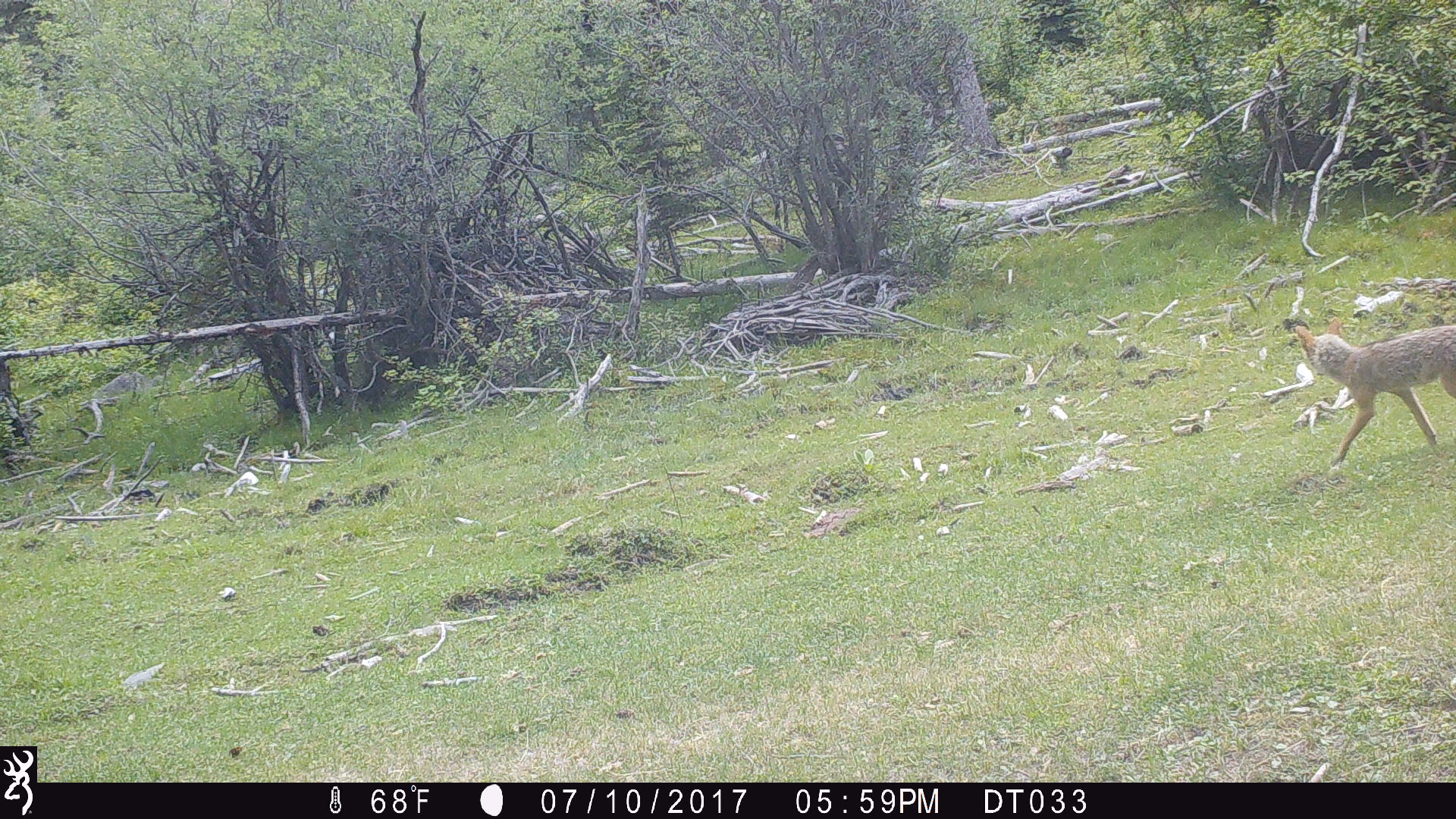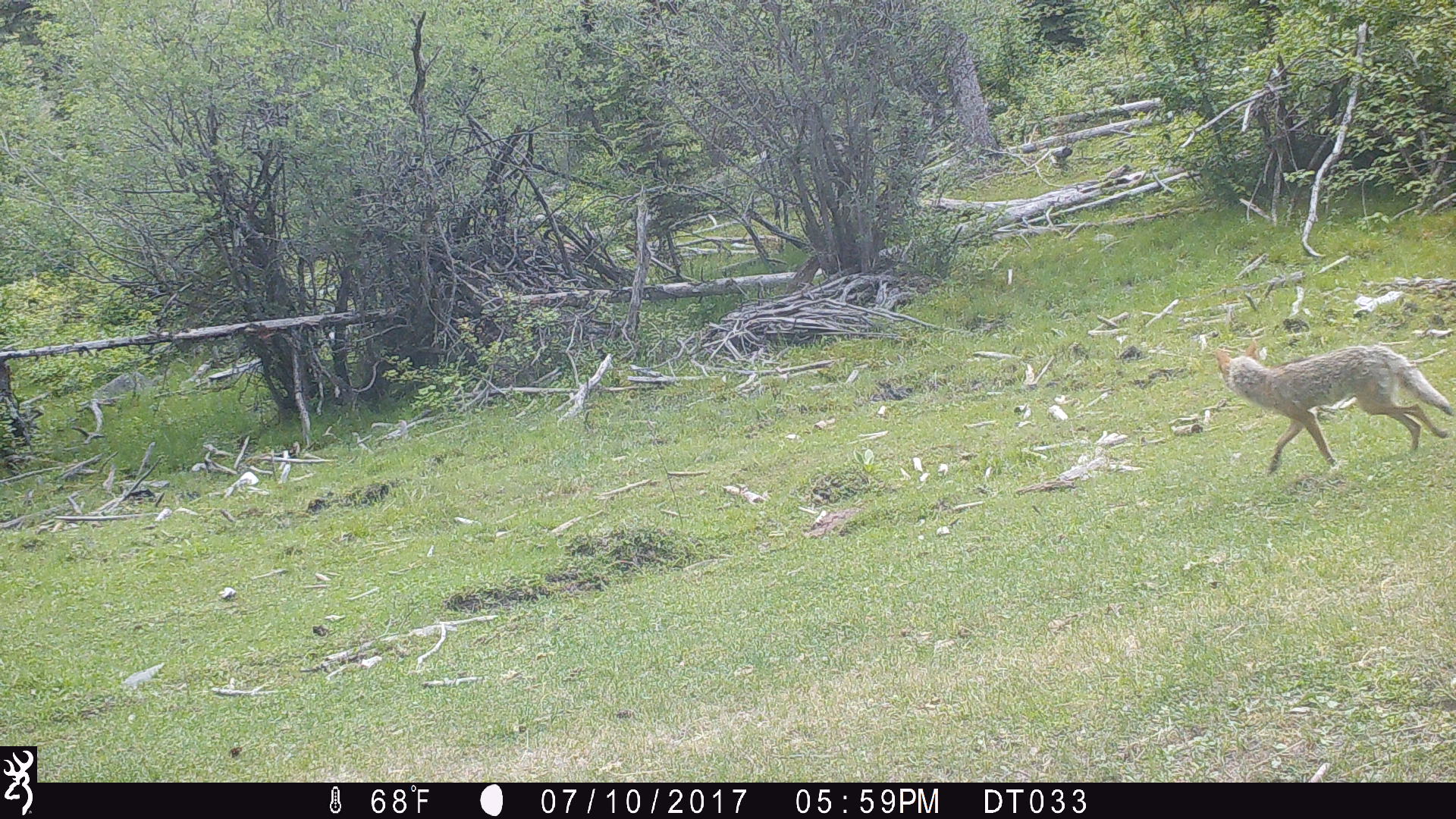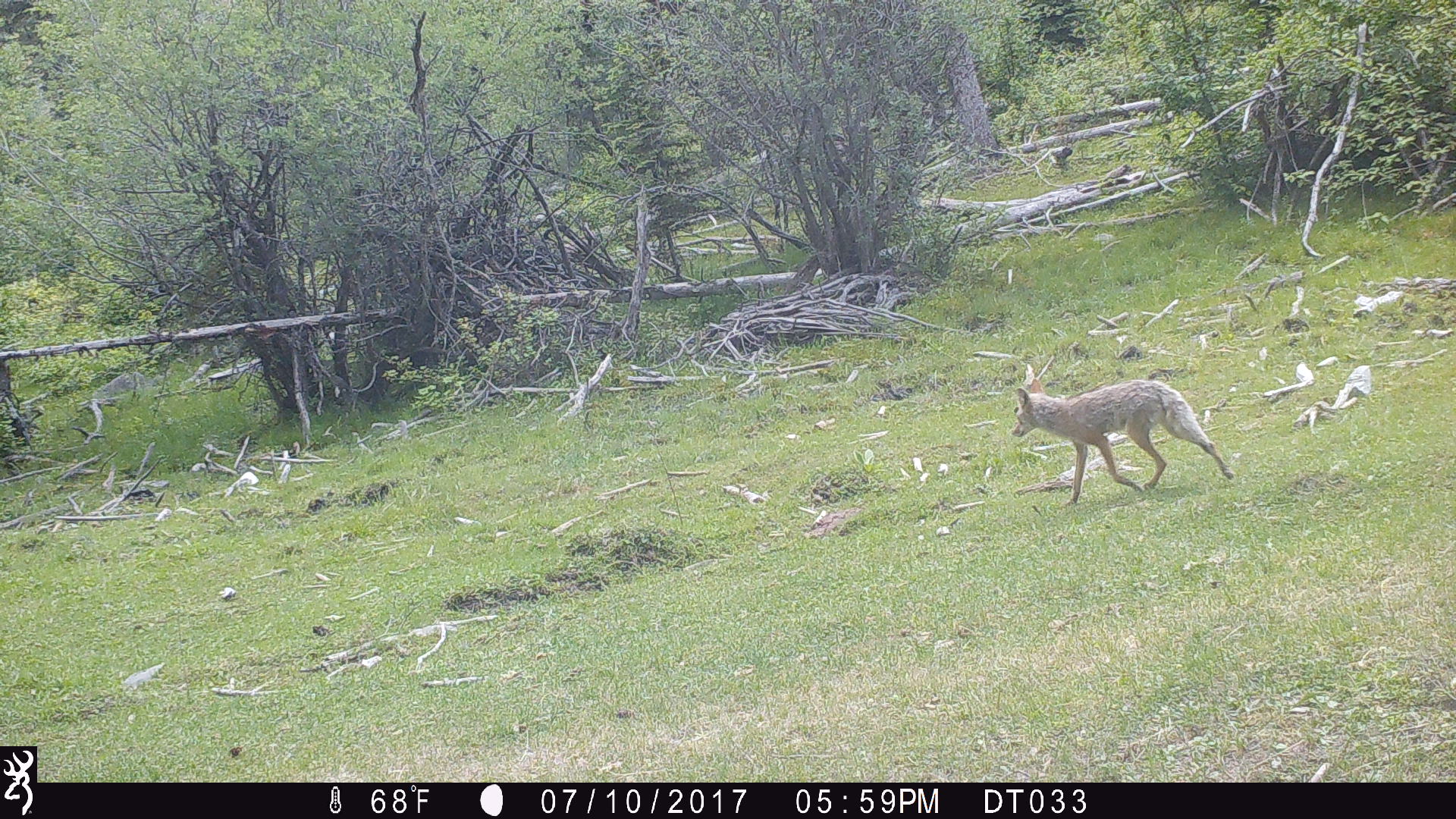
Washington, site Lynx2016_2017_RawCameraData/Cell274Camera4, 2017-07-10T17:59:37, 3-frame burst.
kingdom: Animalia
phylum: Chordata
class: Mammalia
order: Carnivora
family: Canidae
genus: Canis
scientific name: Canis latrans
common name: coyote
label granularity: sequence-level